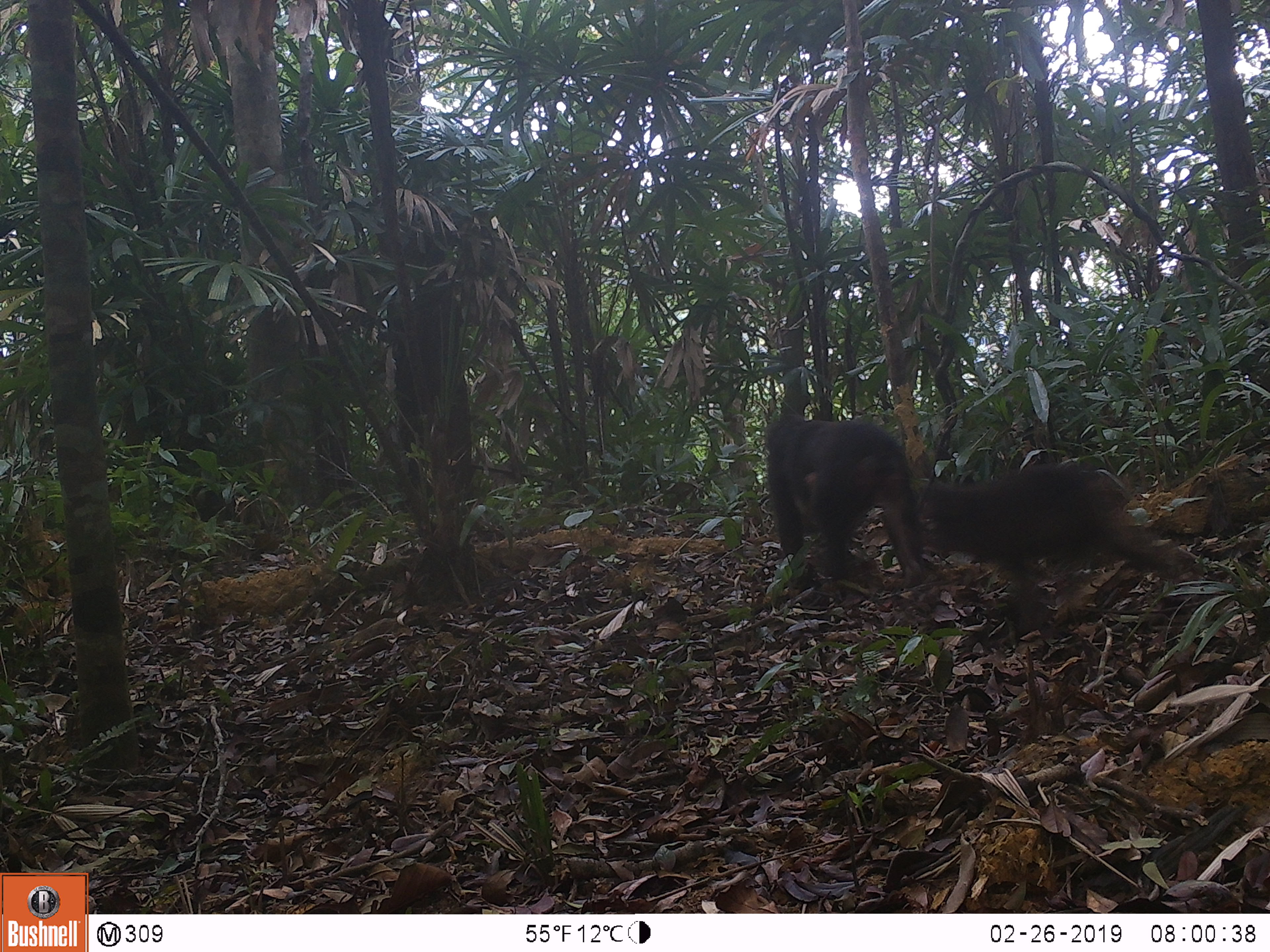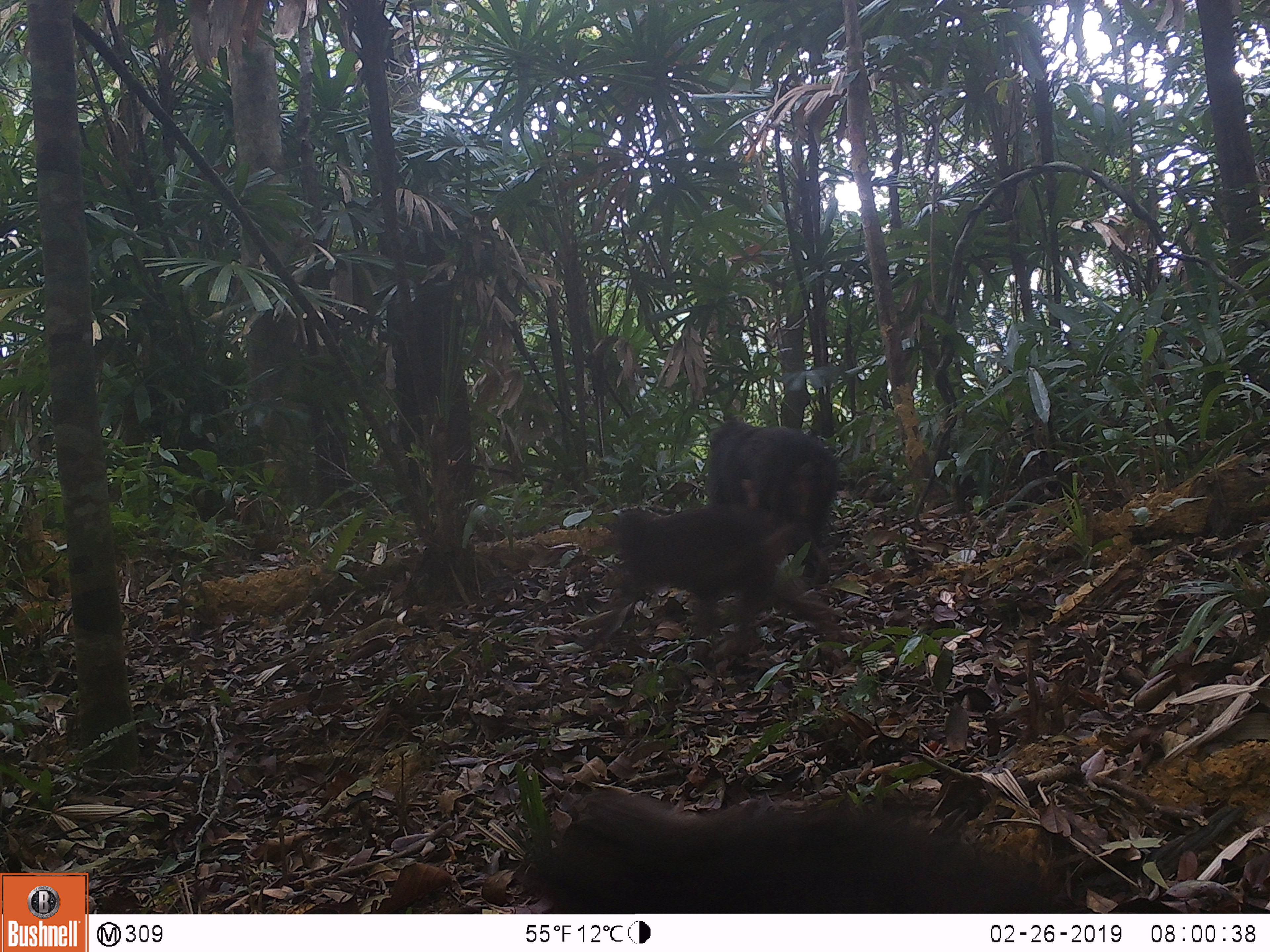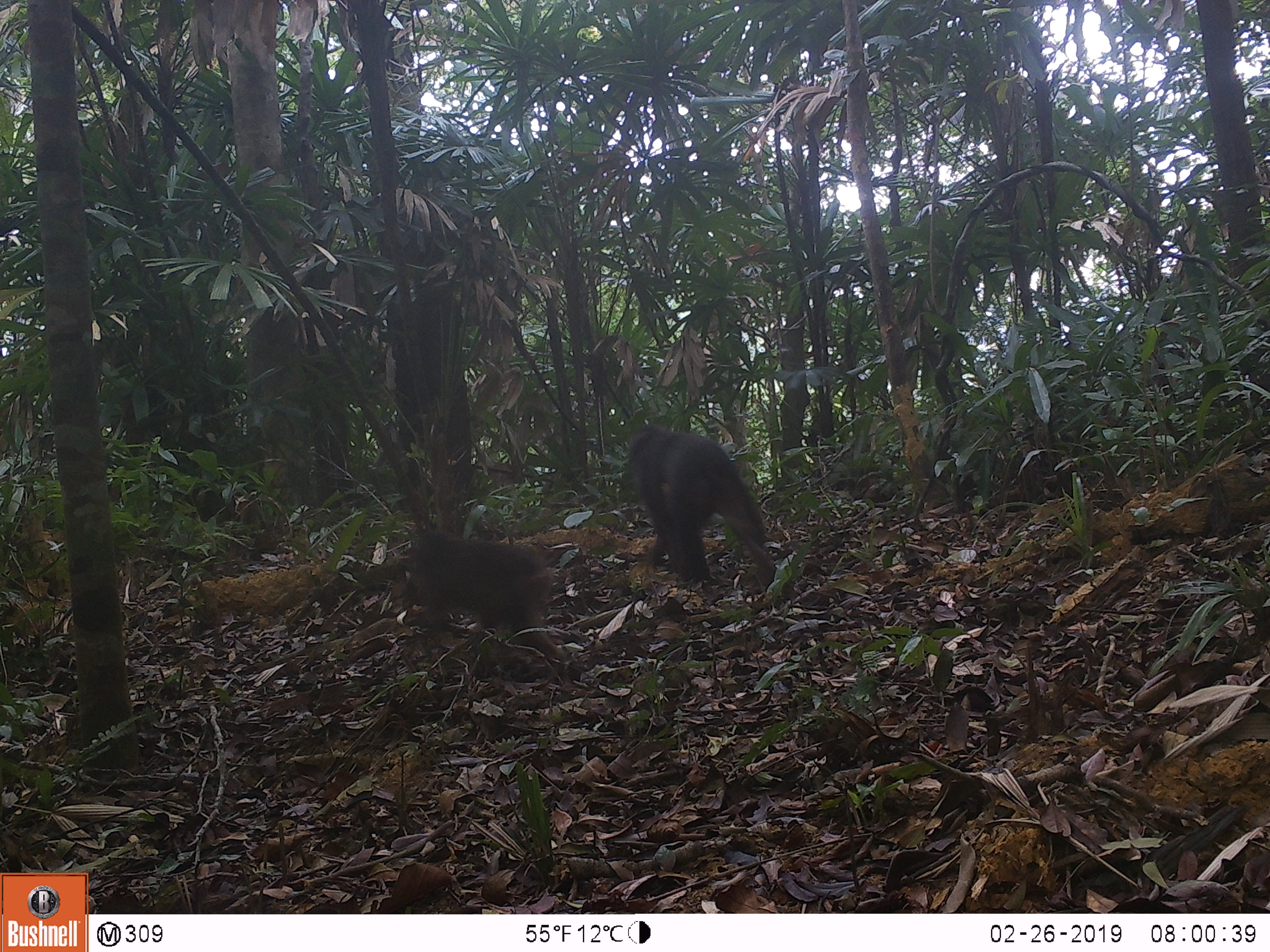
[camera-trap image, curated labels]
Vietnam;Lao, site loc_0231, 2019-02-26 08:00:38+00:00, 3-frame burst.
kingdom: Animalia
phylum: Chordata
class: Mammalia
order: Primates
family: Cercopithecidae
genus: Macaca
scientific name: Macaca arctoides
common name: stump-tailed macaque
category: stump tailed macaque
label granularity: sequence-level